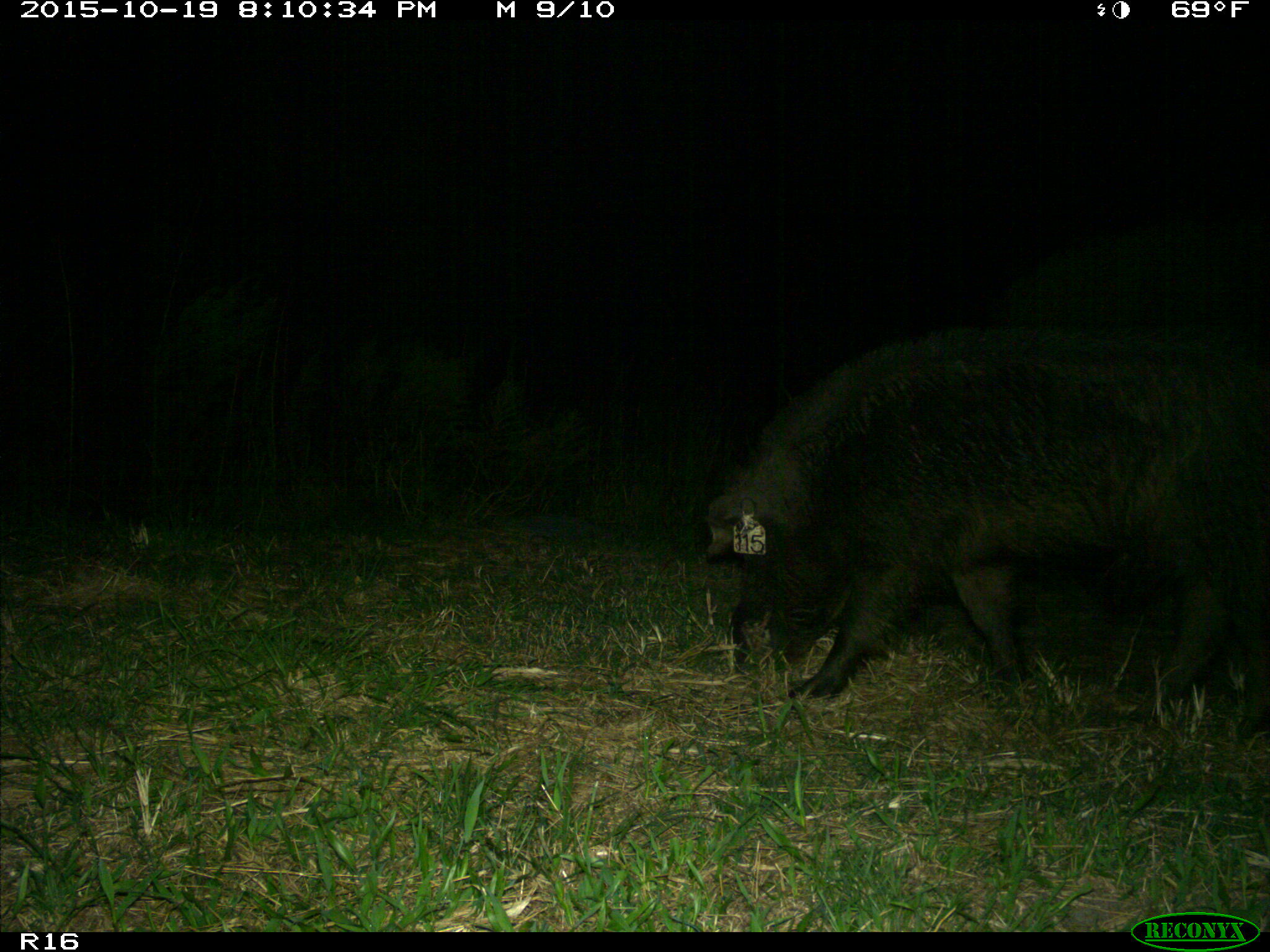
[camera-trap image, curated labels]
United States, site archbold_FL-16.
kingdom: Animalia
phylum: Chordata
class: Mammalia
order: Artiodactyla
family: Suidae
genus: Sus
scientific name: Sus scrofa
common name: wild boar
Sus scrofa (wild boar).